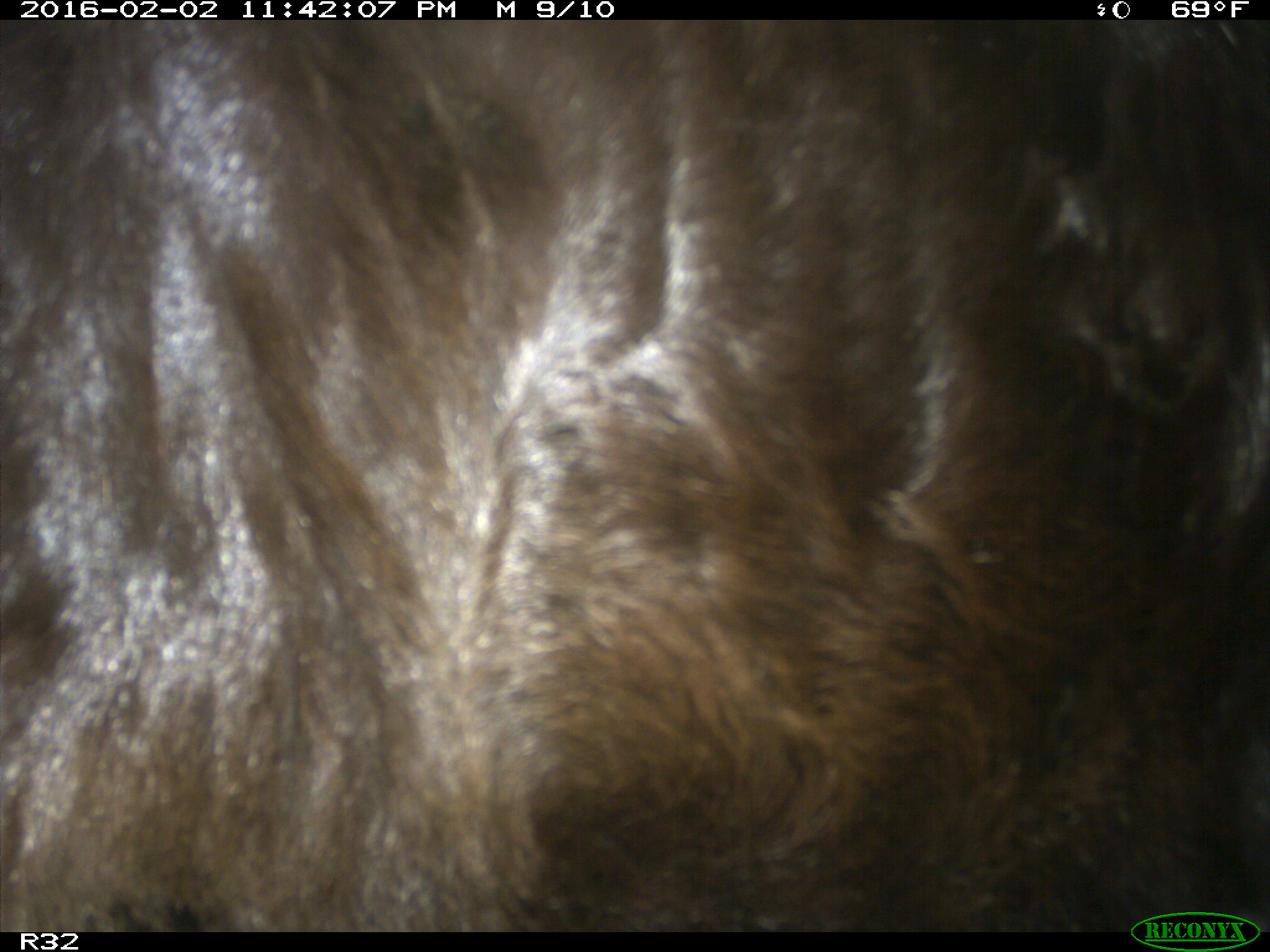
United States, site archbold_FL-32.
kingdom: Animalia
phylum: Chordata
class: Mammalia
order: Artiodactyla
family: Bovidae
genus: Bos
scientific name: Bos taurus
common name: domestic cow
Bos taurus (domestic cow).